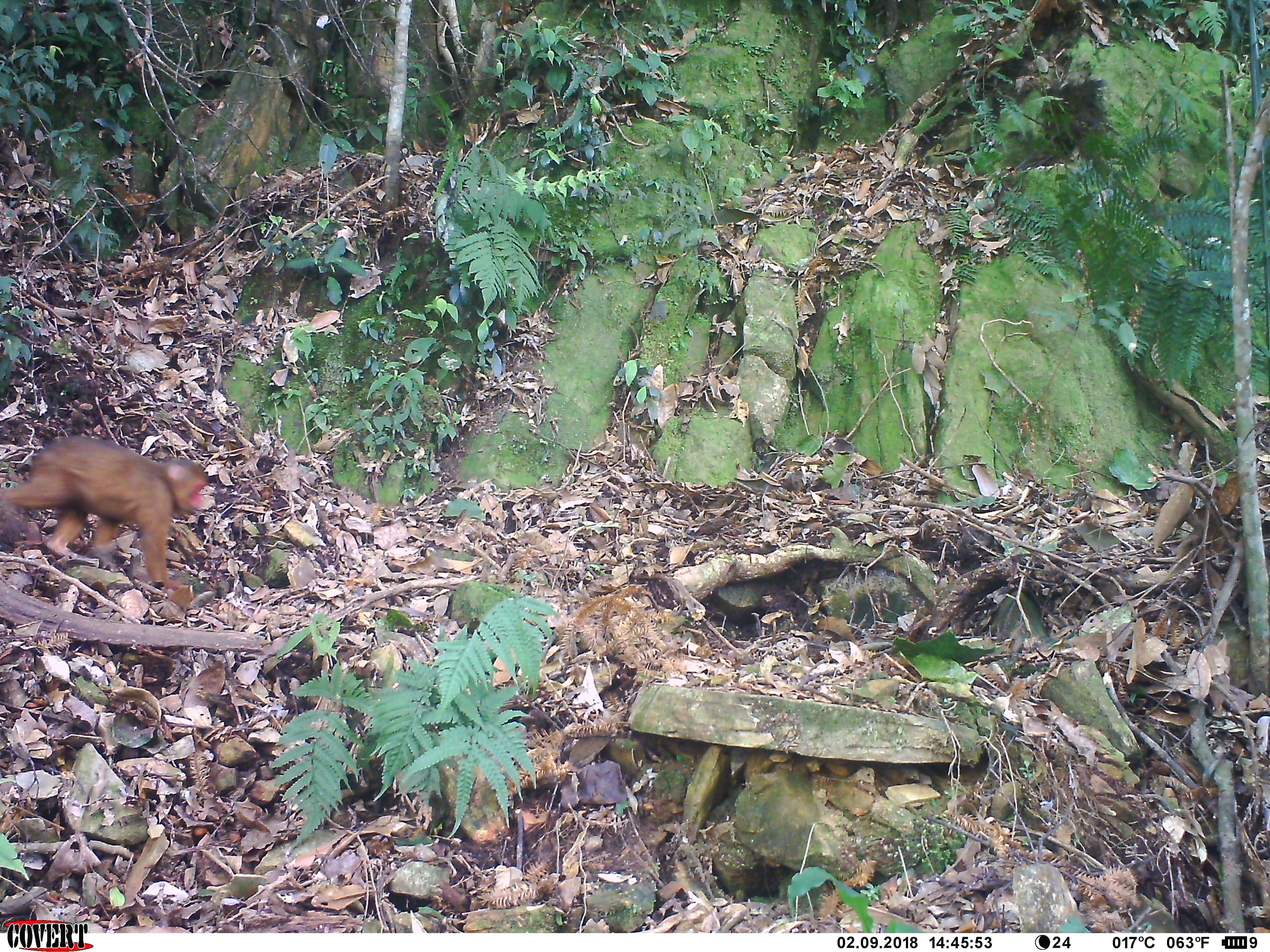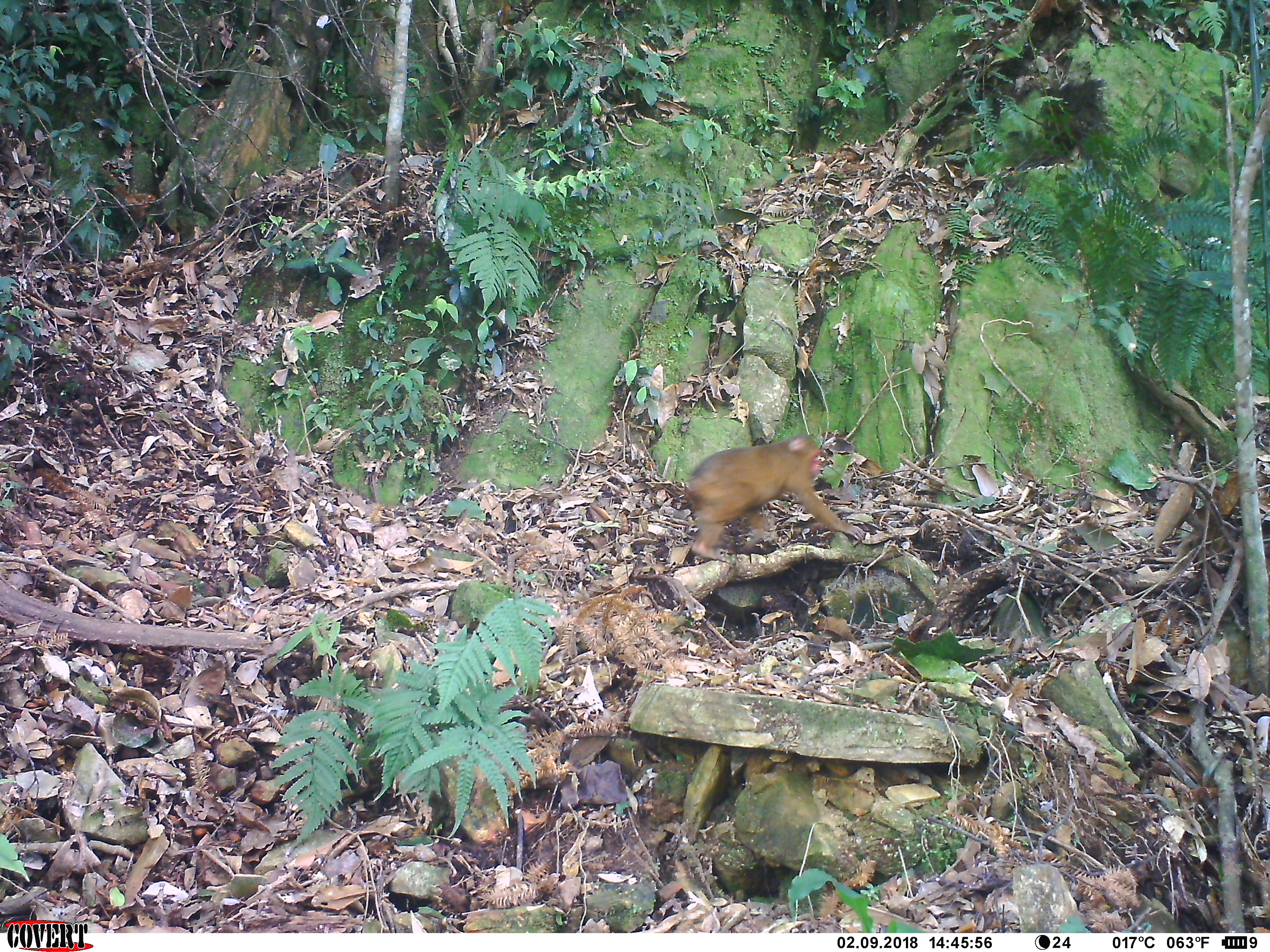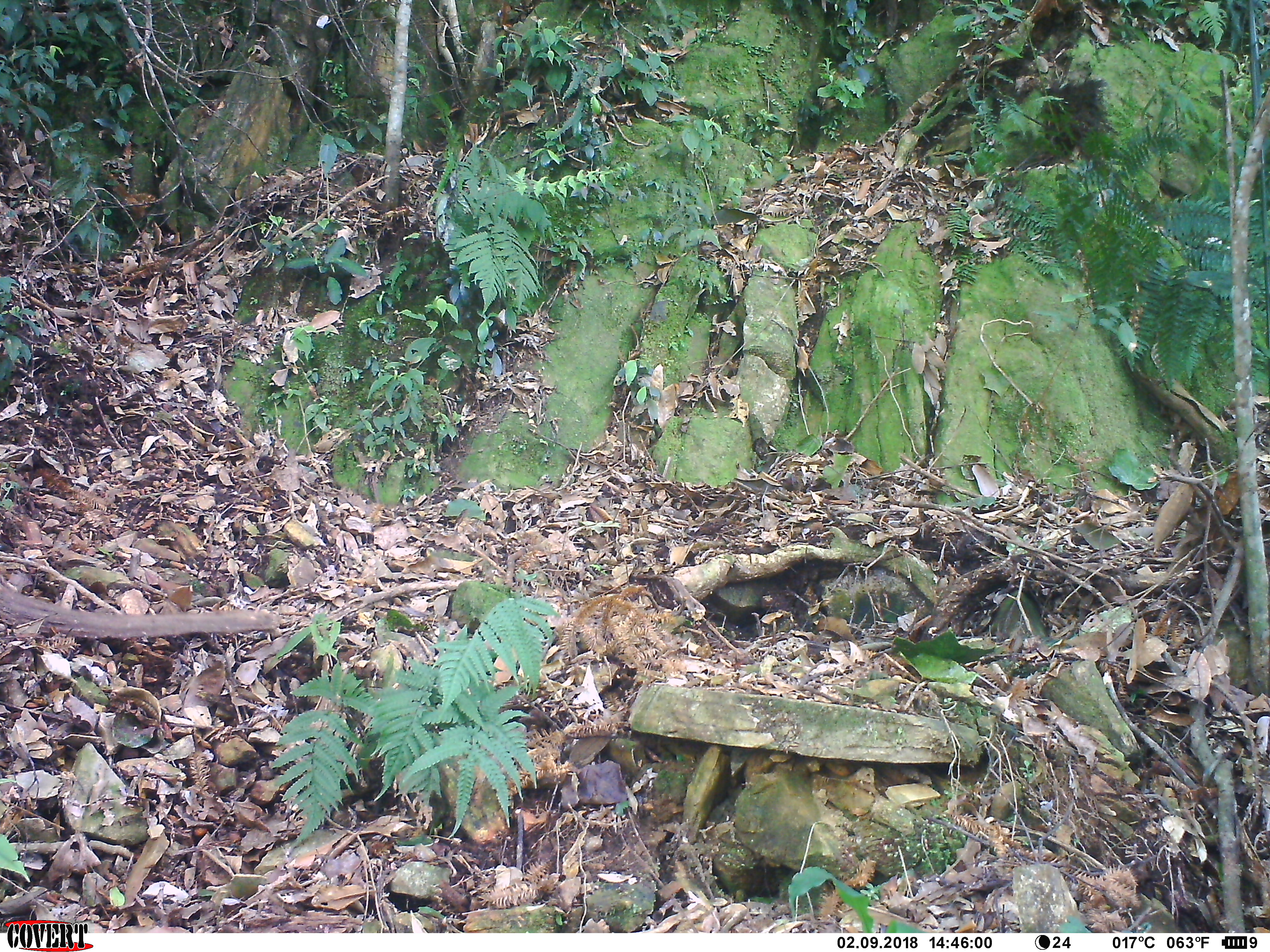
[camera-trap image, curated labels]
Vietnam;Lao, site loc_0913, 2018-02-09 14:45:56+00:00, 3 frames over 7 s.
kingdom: Animalia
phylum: Chordata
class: Mammalia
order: Primates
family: Cercopithecidae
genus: Macaca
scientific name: Macaca arctoides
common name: stump-tailed macaque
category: stump tailed macaque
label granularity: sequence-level